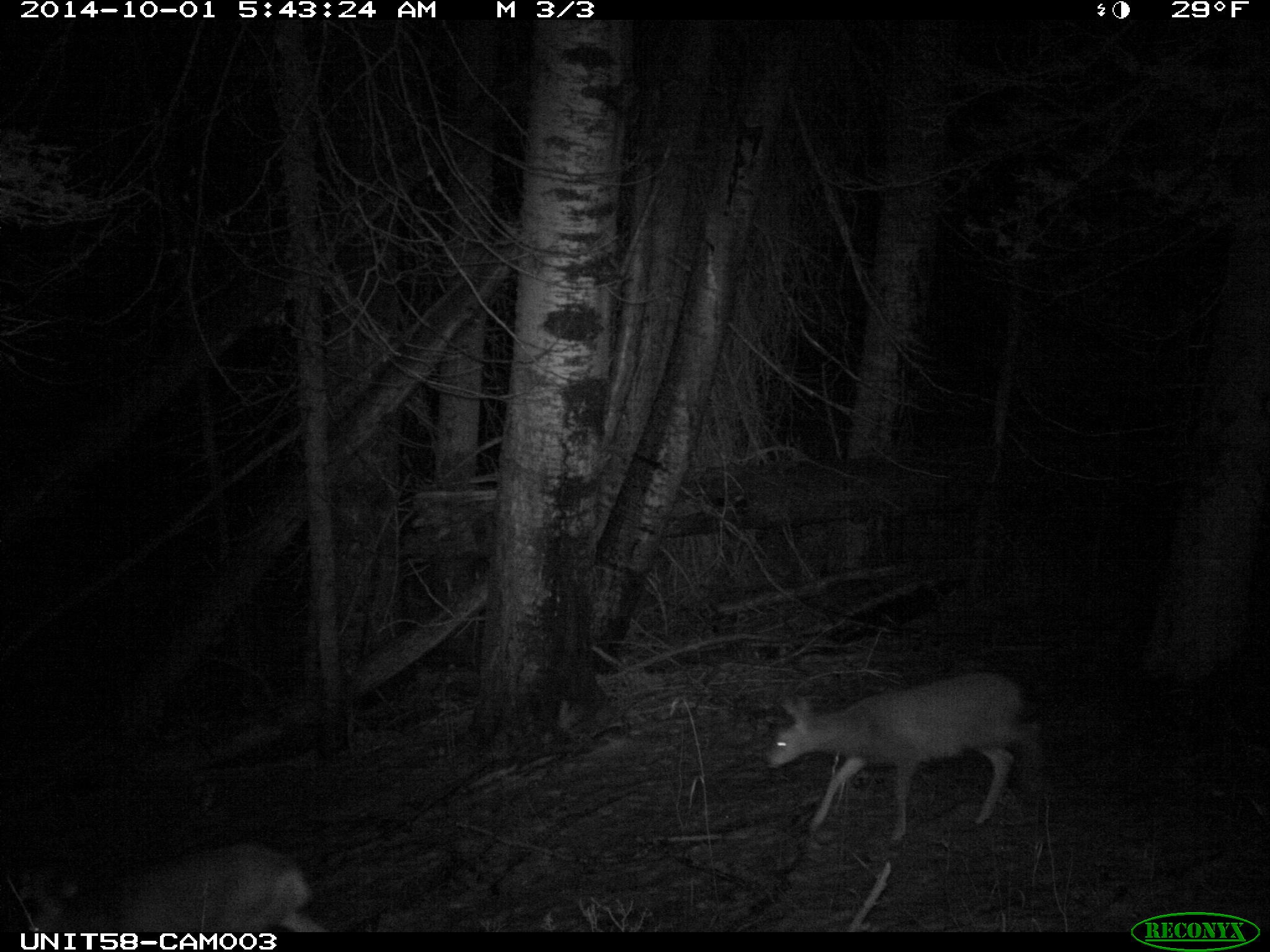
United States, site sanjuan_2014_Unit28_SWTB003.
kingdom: Animalia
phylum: Chordata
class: Mammalia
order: Artiodactyla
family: Cervidae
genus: Odocoileus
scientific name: Odocoileus hemionus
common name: mule deer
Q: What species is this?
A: Odocoileus hemionus (mule deer).